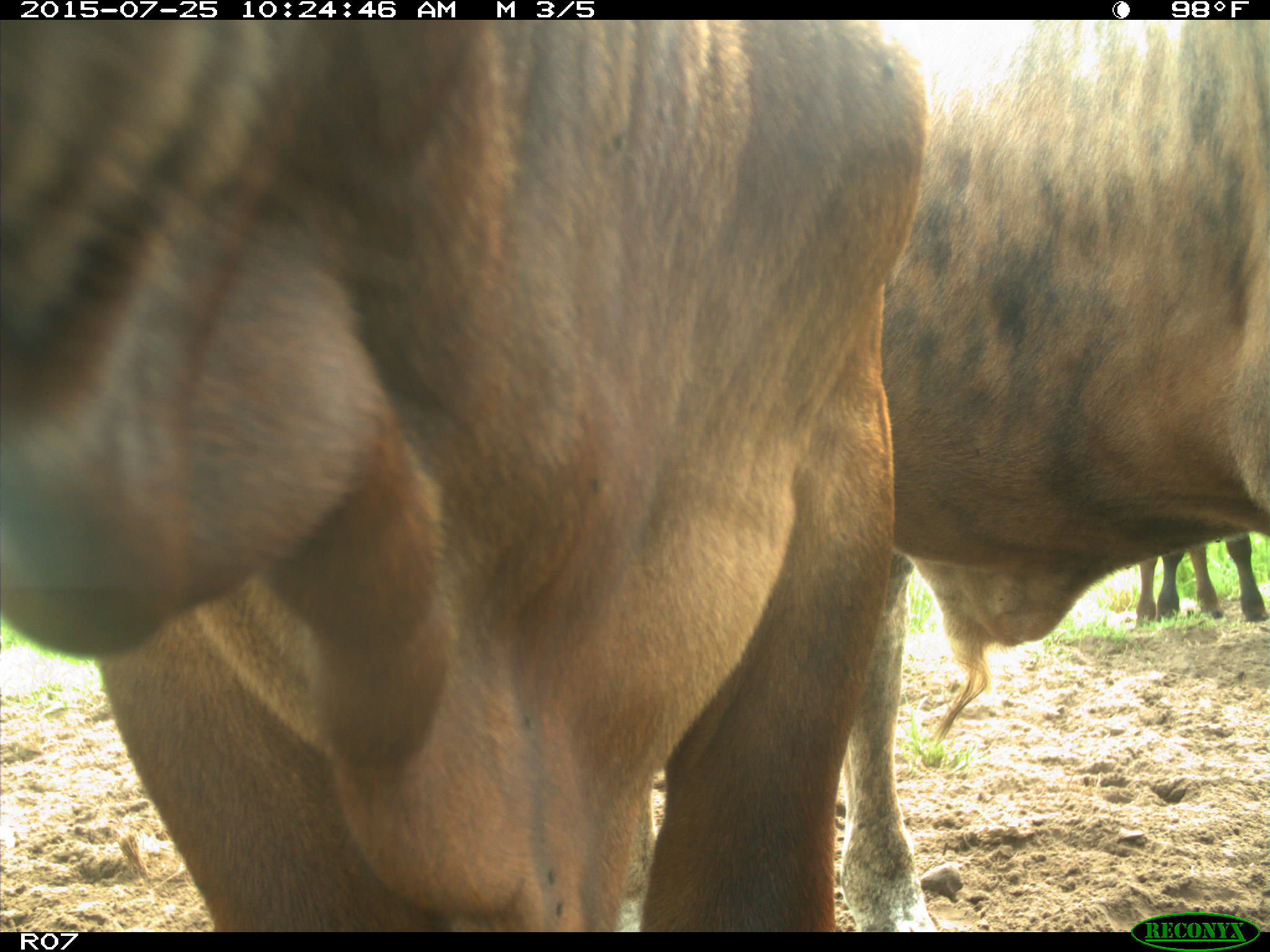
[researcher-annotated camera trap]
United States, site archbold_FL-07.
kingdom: Animalia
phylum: Chordata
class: Mammalia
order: Artiodactyla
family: Bovidae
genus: Bos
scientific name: Bos taurus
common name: domestic cow